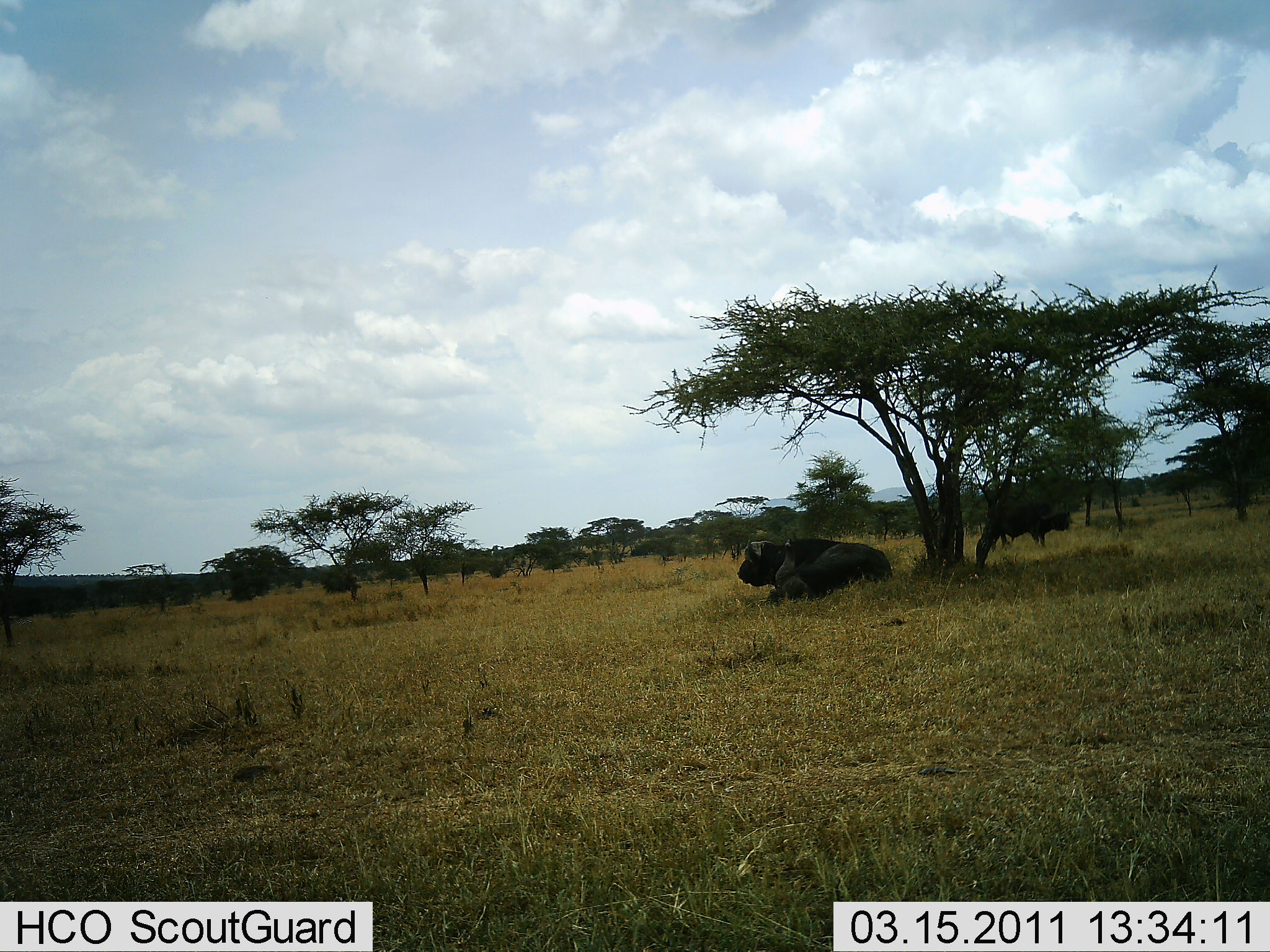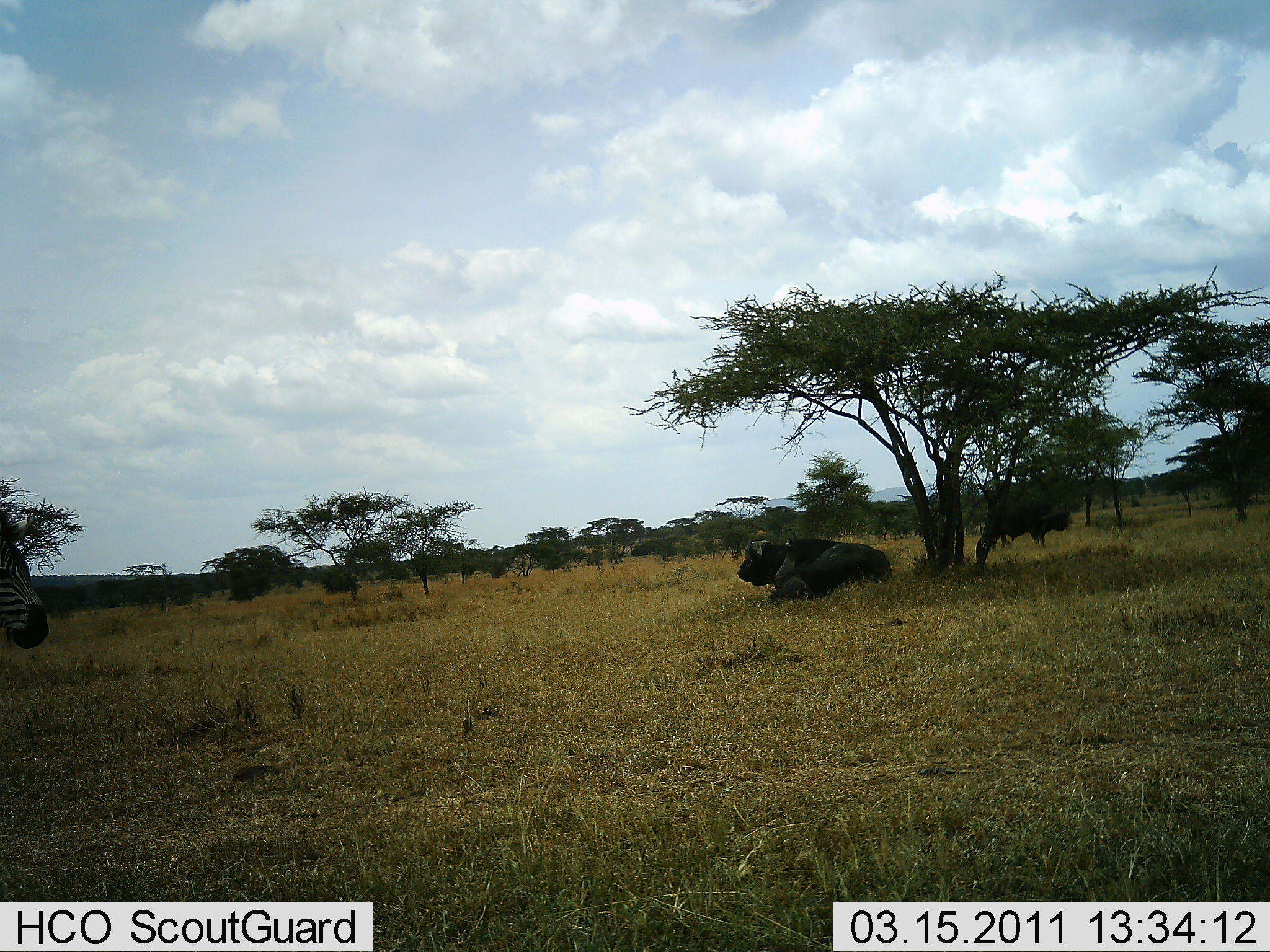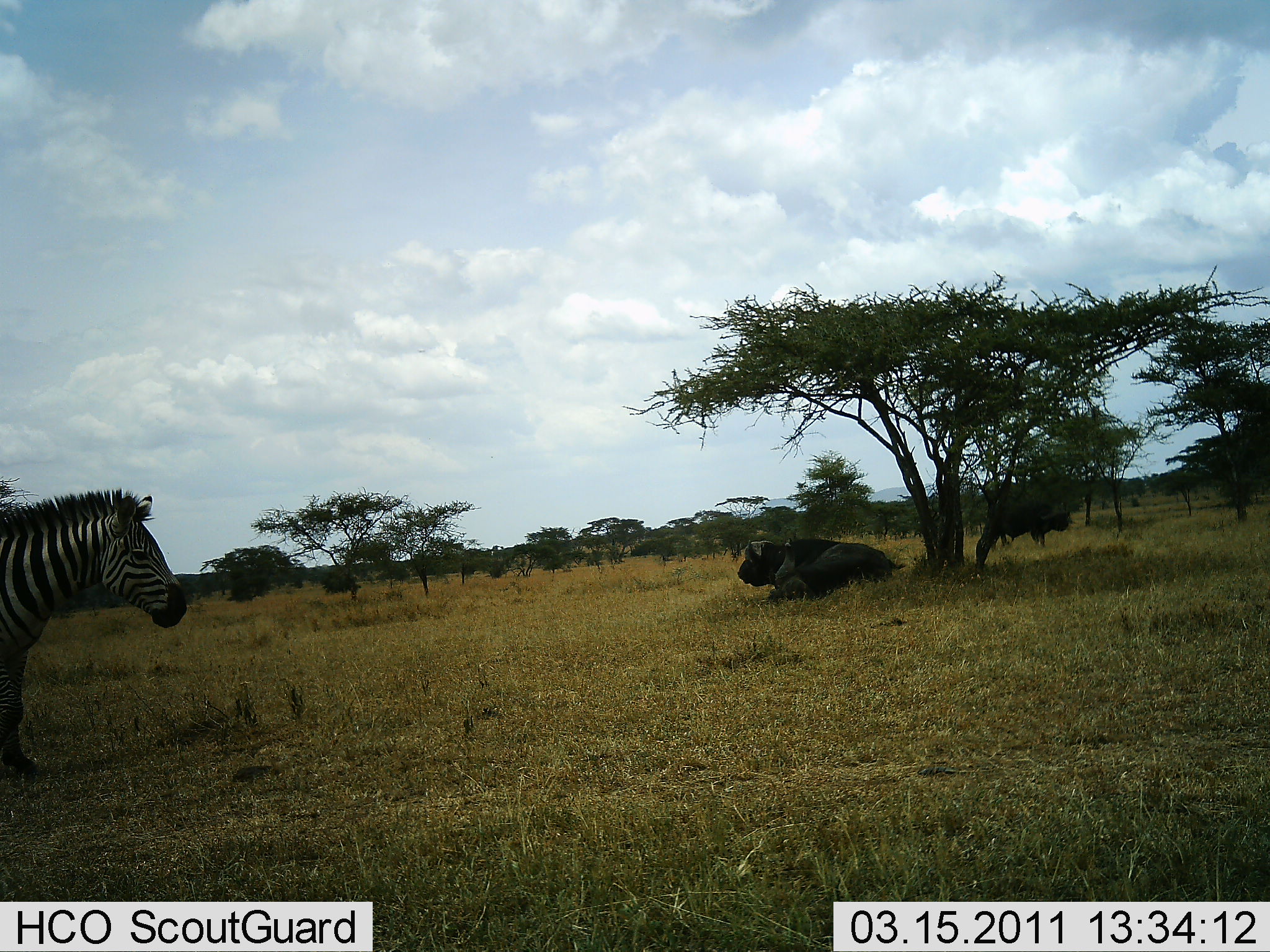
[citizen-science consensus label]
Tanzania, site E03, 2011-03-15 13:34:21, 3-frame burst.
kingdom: Animalia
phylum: Chordata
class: Mammalia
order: Artiodactyla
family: Bovidae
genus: Syncerus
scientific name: Syncerus caffer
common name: cape buffalo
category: buffalo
Buffalo (cape buffalo) (Syncerus caffer), count 2. Behavior (volunteer vote fractions): standing 33%, resting 100%, moving 0%, interacting 0%. Young present (vote fraction): 0%. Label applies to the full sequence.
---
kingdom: Animalia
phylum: Chordata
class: Mammalia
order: Perissodactyla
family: Equidae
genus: Equus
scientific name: Equus quagga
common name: plains zebra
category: zebra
Zebra (plains zebra) (Equus quagga), count 1. Behavior (volunteer vote fractions): standing 7%, resting 7%, moving 86%, interacting 0%. Young present (vote fraction): 0%. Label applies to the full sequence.